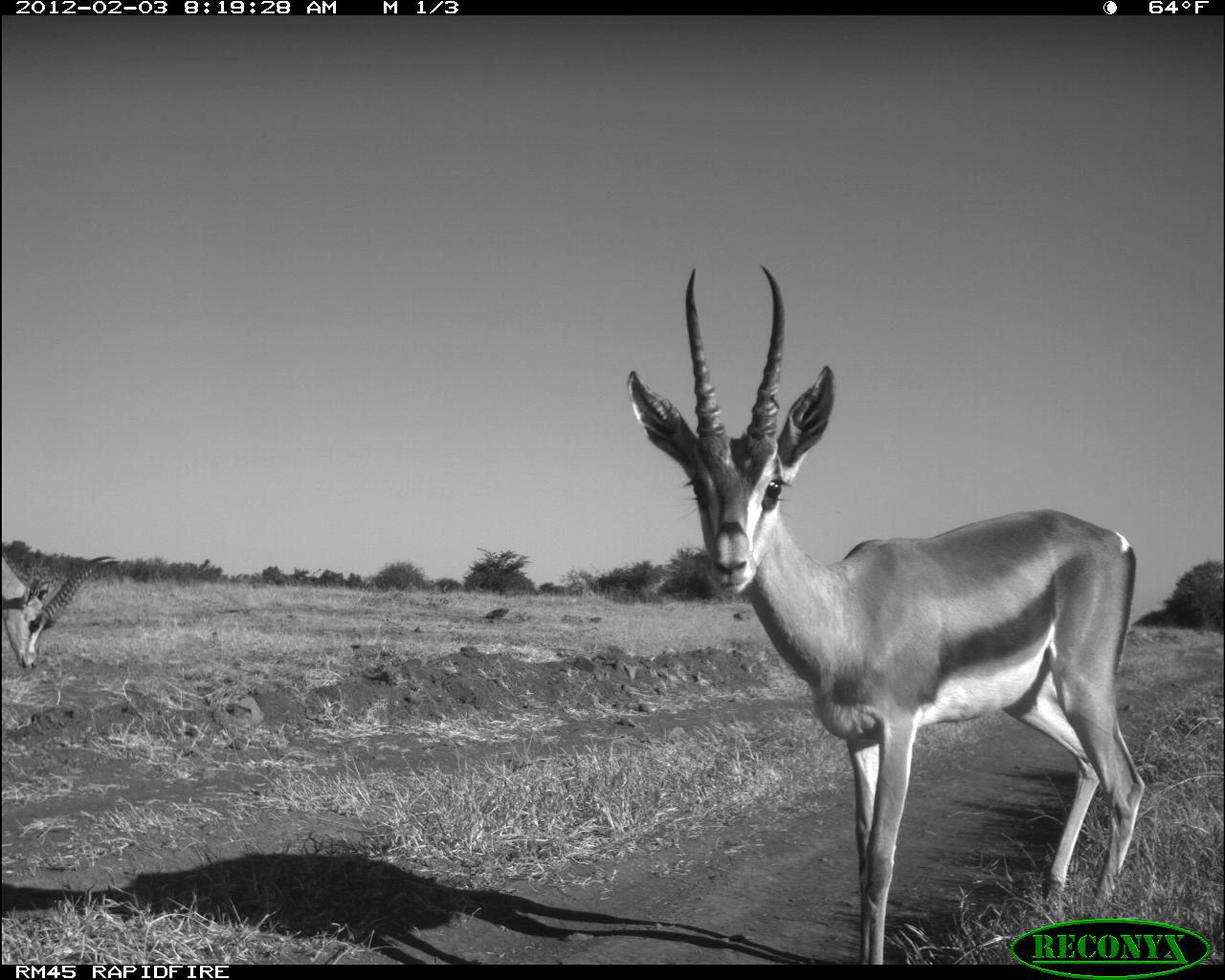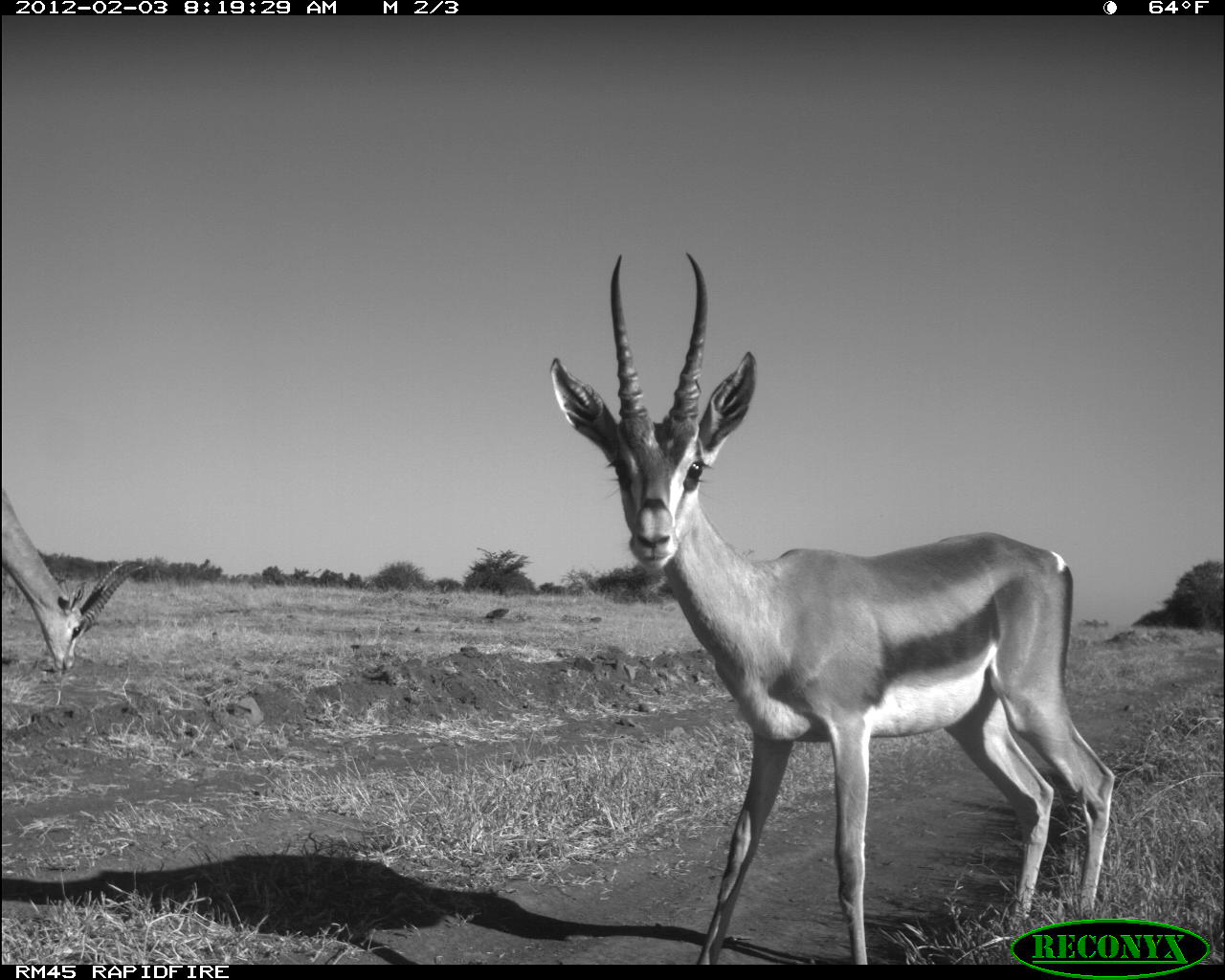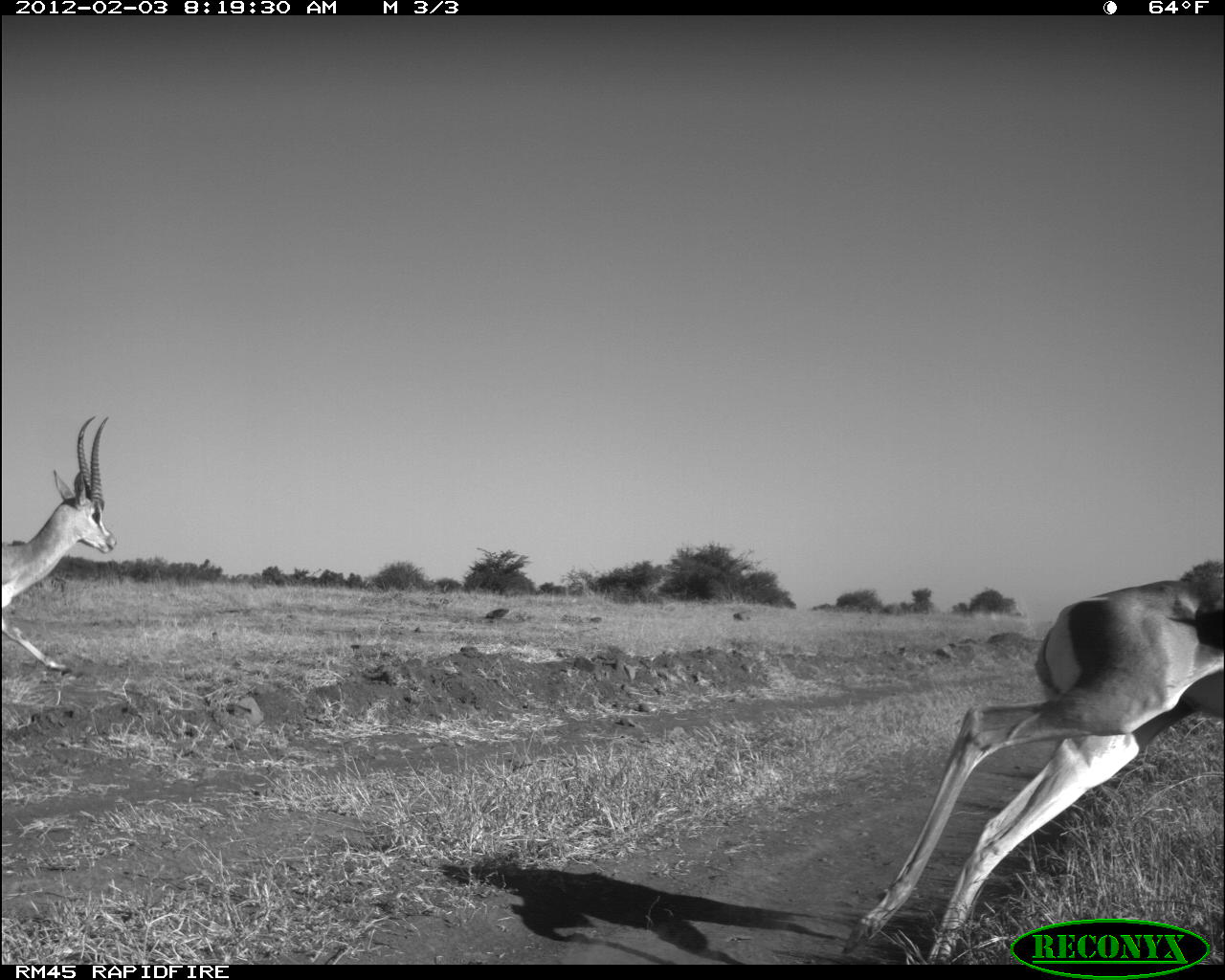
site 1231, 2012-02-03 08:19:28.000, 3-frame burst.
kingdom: Animalia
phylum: Chordata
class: Mammalia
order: Artiodactyla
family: Bovidae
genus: Nanger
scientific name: Nanger granti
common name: grant's gazelle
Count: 2.